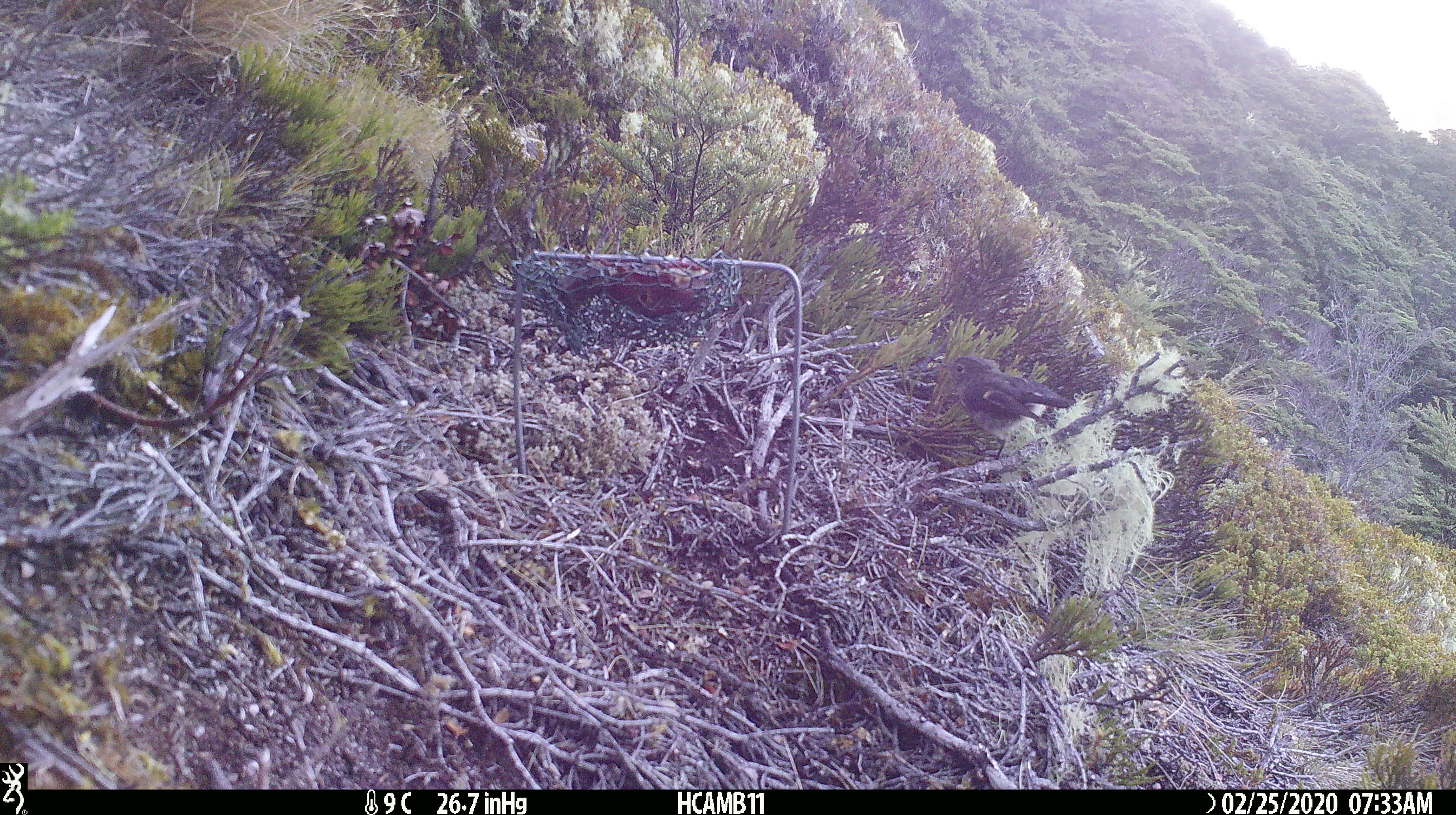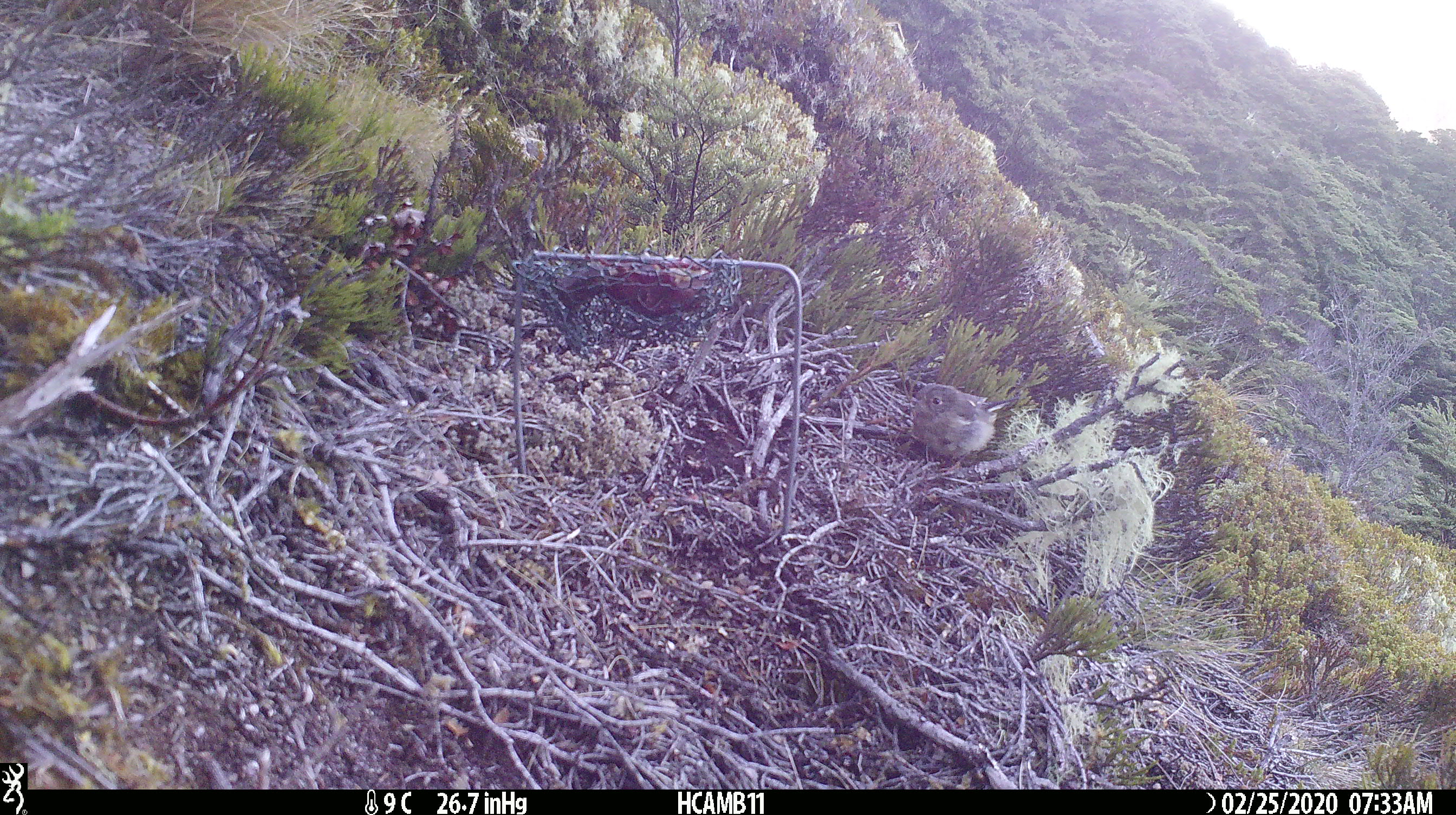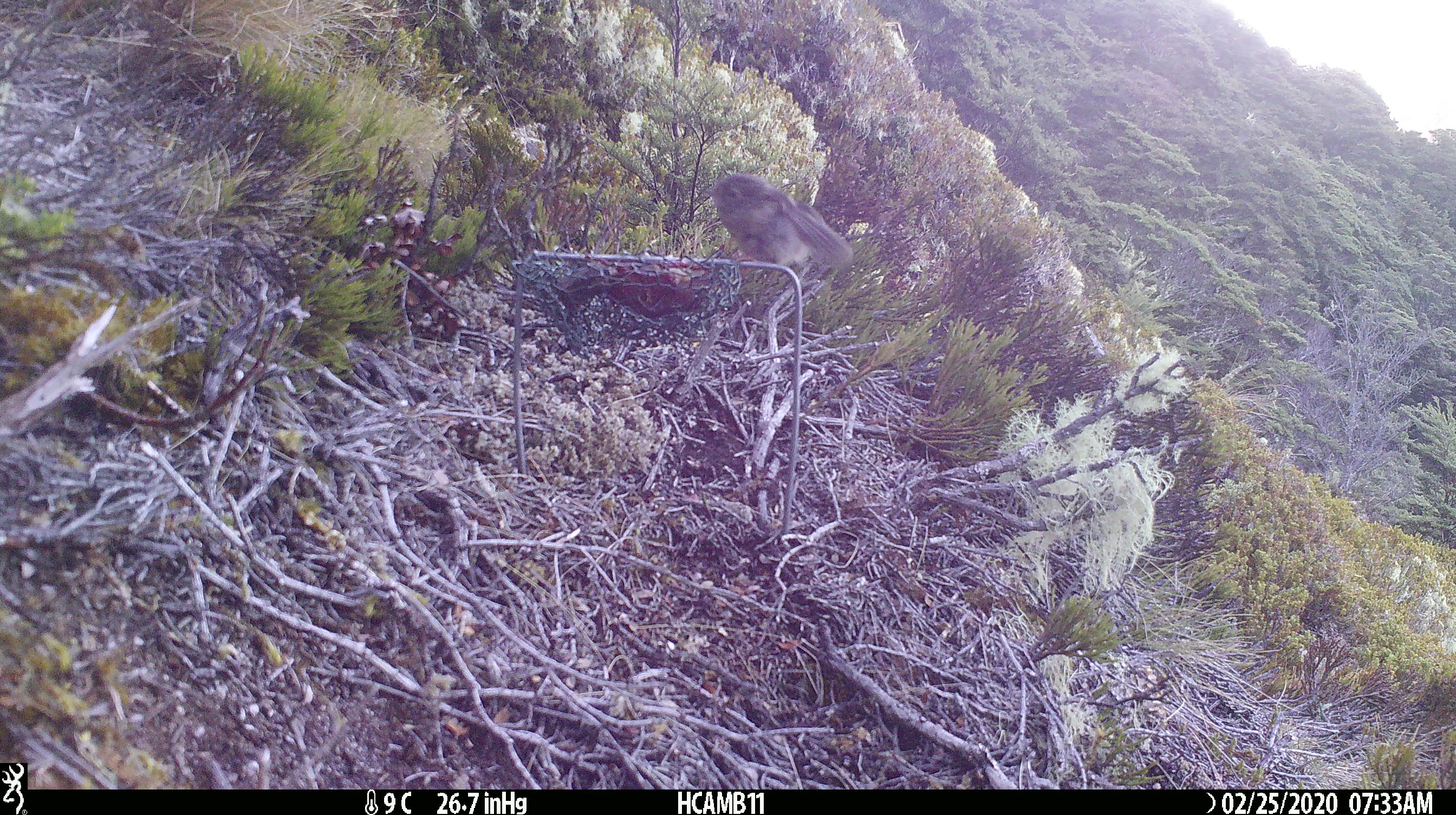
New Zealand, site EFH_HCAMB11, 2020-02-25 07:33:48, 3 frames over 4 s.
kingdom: Animalia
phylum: Chordata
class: Aves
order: Passeriformes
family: Petroicidae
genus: Petroica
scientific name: Petroica macrocephala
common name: tomtit